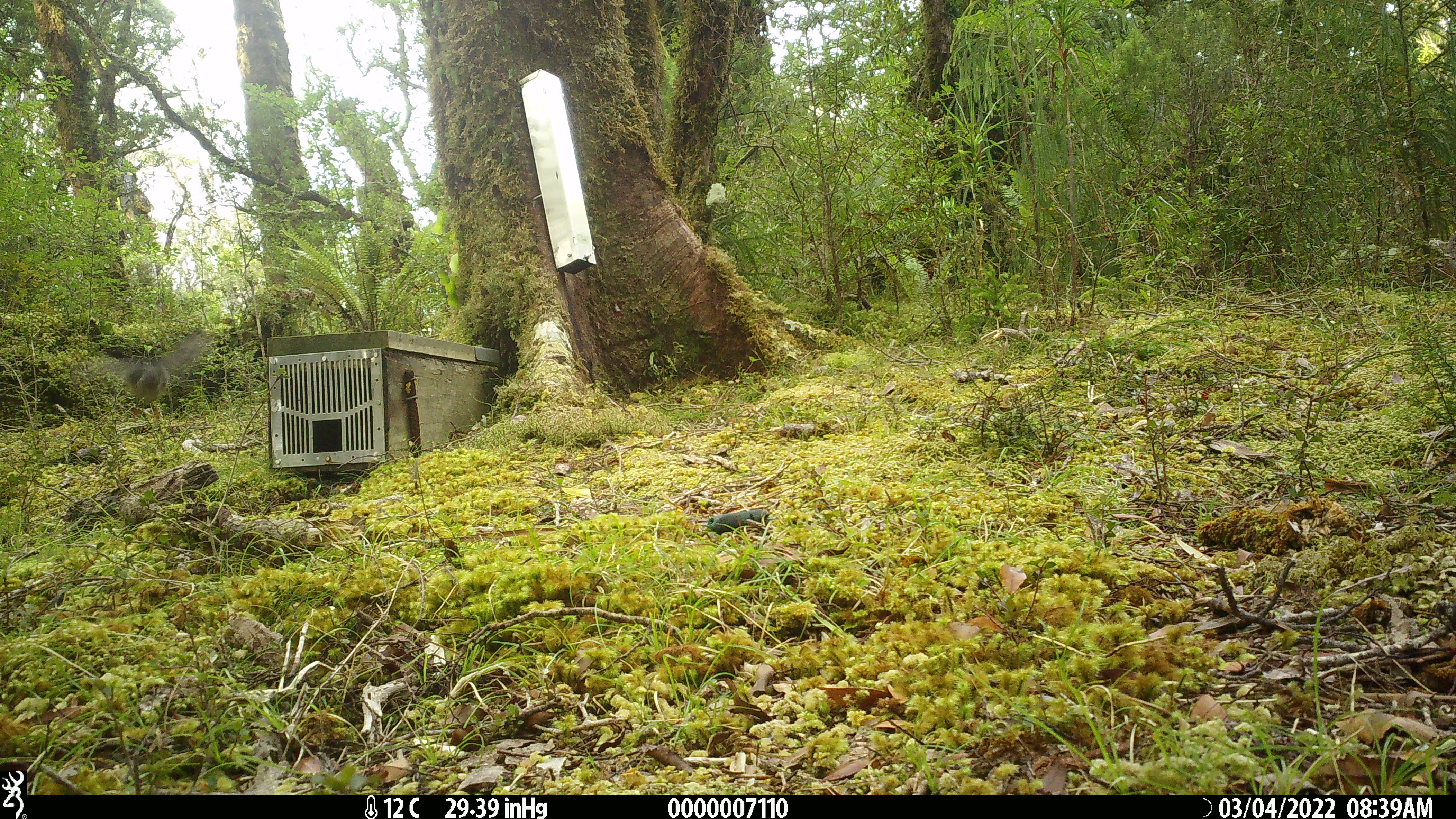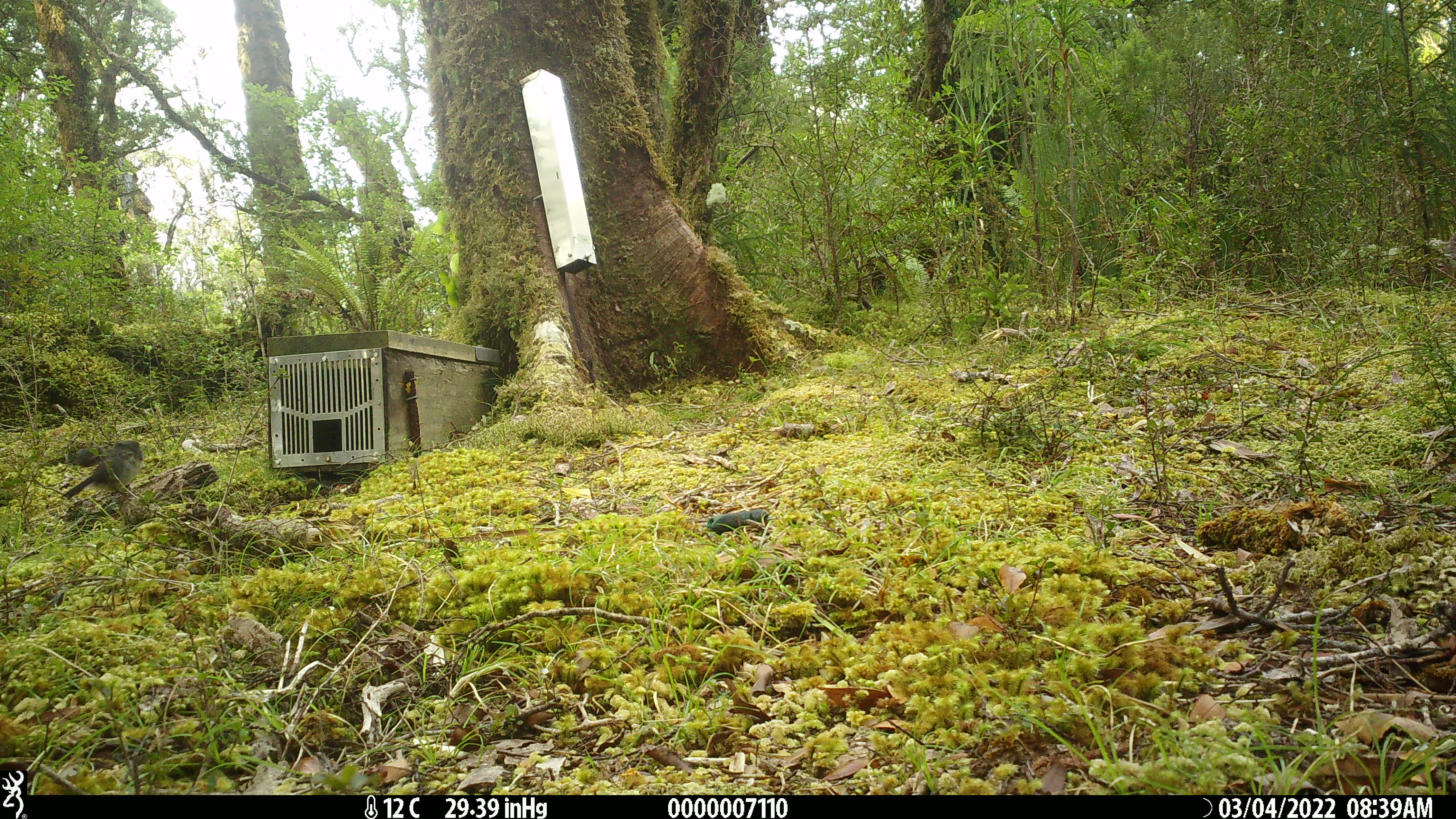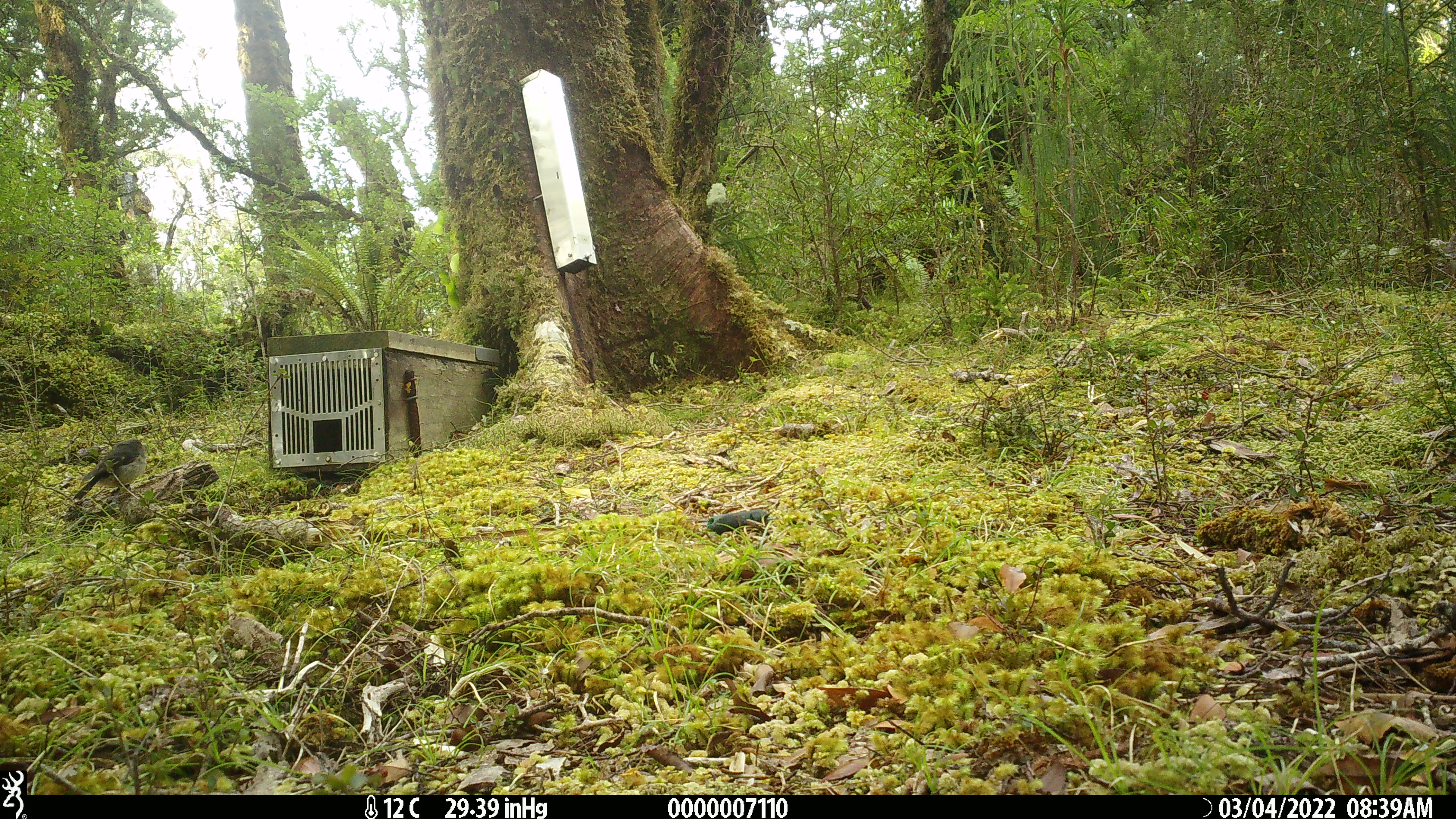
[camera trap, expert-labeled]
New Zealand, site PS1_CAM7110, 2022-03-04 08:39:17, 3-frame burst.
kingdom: Animalia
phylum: Chordata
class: Aves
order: Passeriformes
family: Petroicidae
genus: Petroica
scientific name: Petroica macrocephala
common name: tomtit